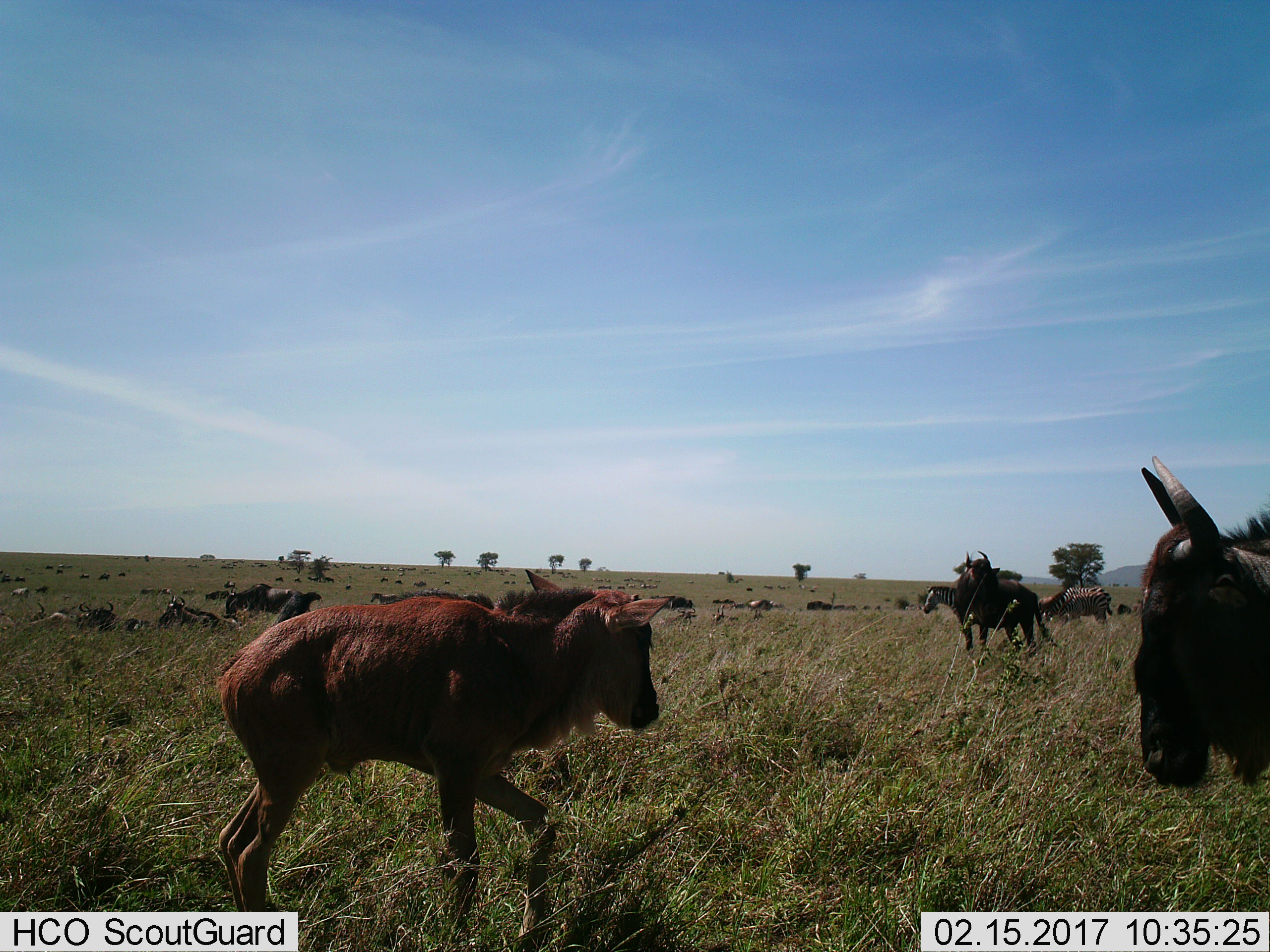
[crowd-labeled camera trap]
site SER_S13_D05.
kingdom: Animalia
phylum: Chordata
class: Mammalia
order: Artiodactyla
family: Bovidae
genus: Connochaetes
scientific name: Connochaetes taurinus taurinus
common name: blue wildebeest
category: wildebeestblue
Wildebeestblue (blue wildebeest) (Connochaetes taurinus taurinus), count 11-50. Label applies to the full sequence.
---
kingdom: Animalia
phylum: Chordata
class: Mammalia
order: Perissodactyla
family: Equidae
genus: Equus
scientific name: Equus quagga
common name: plains zebra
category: zebraplains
Zebraplains (plains zebra) (Equus quagga), count 6. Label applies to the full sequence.